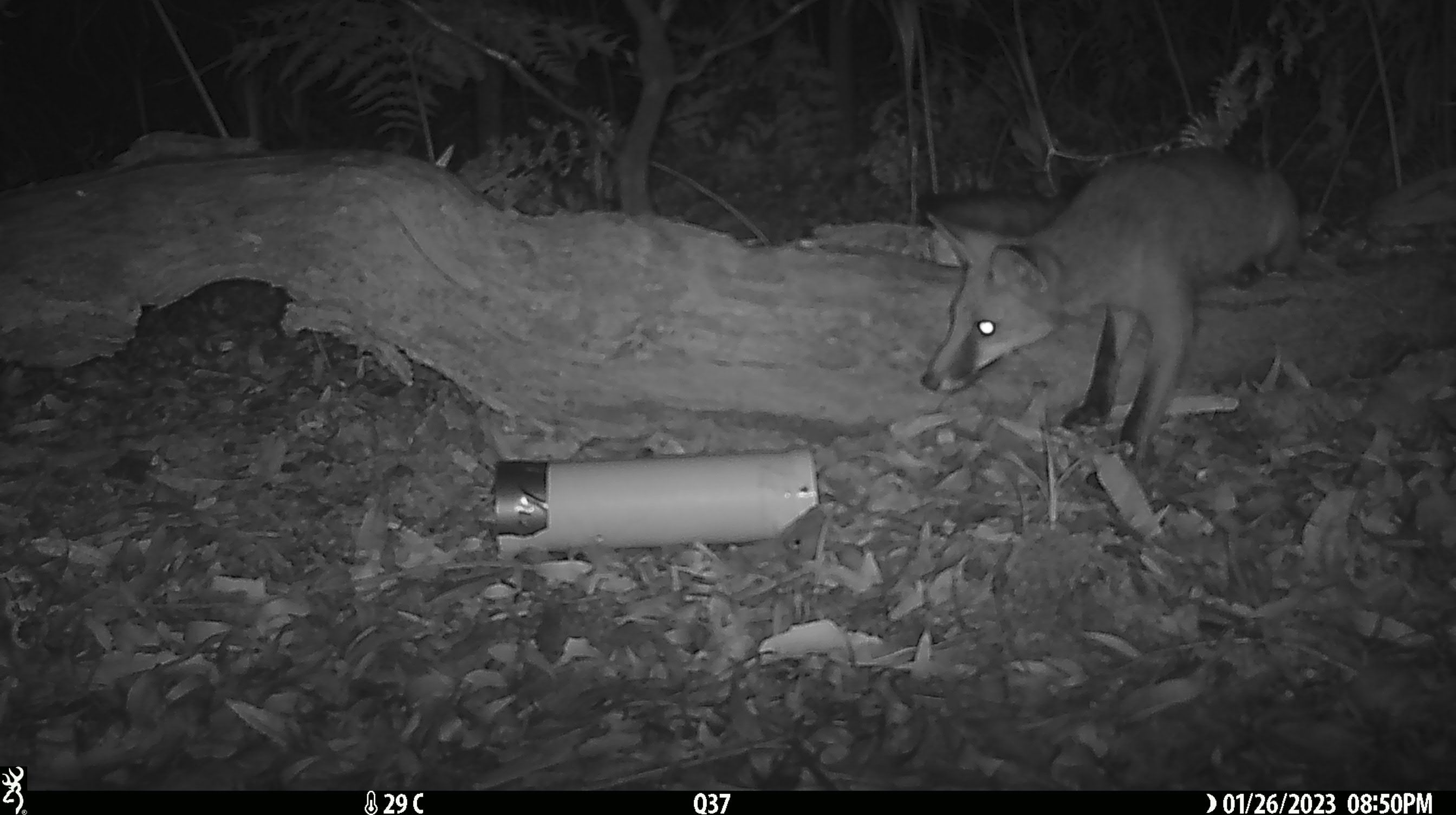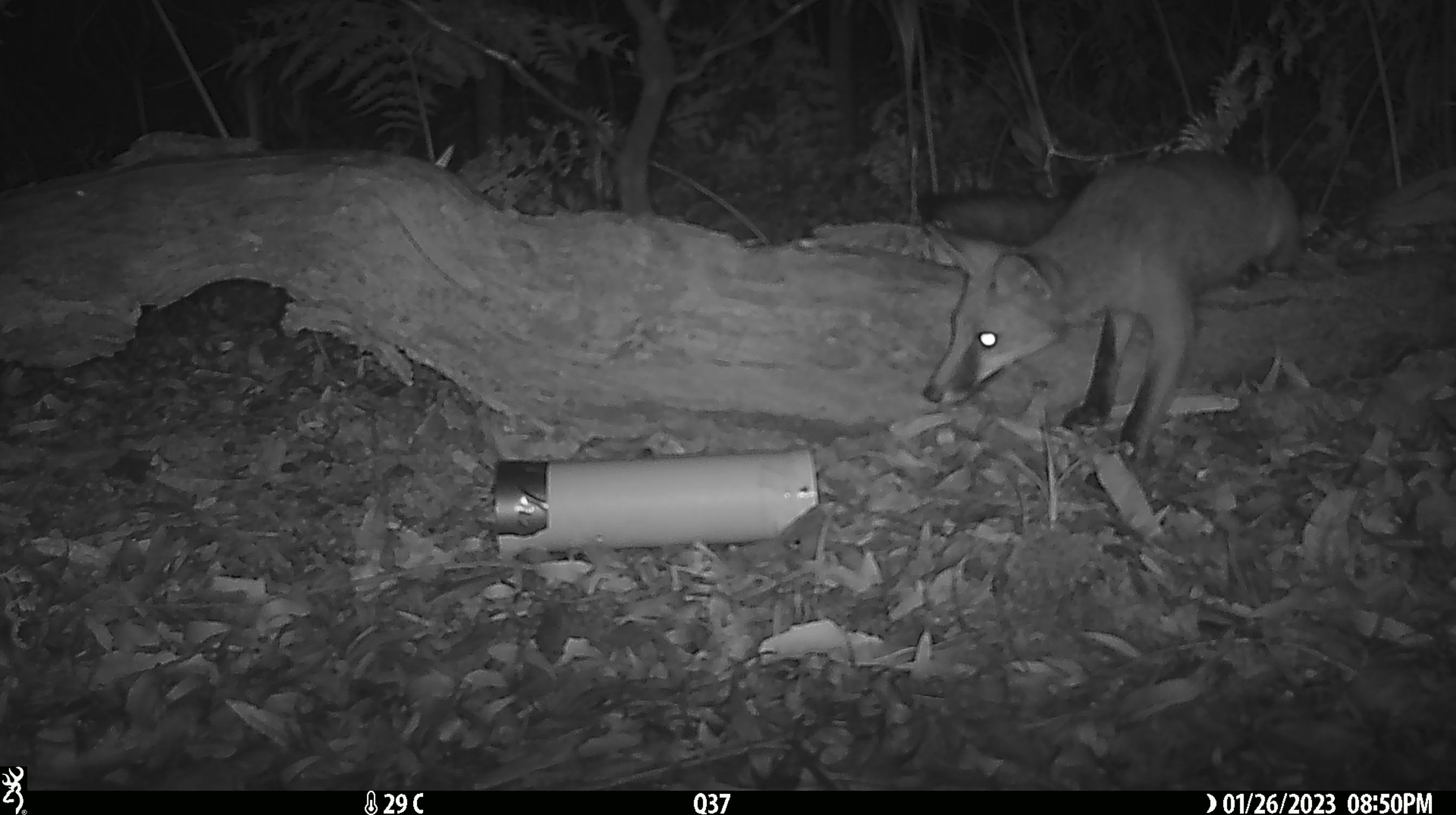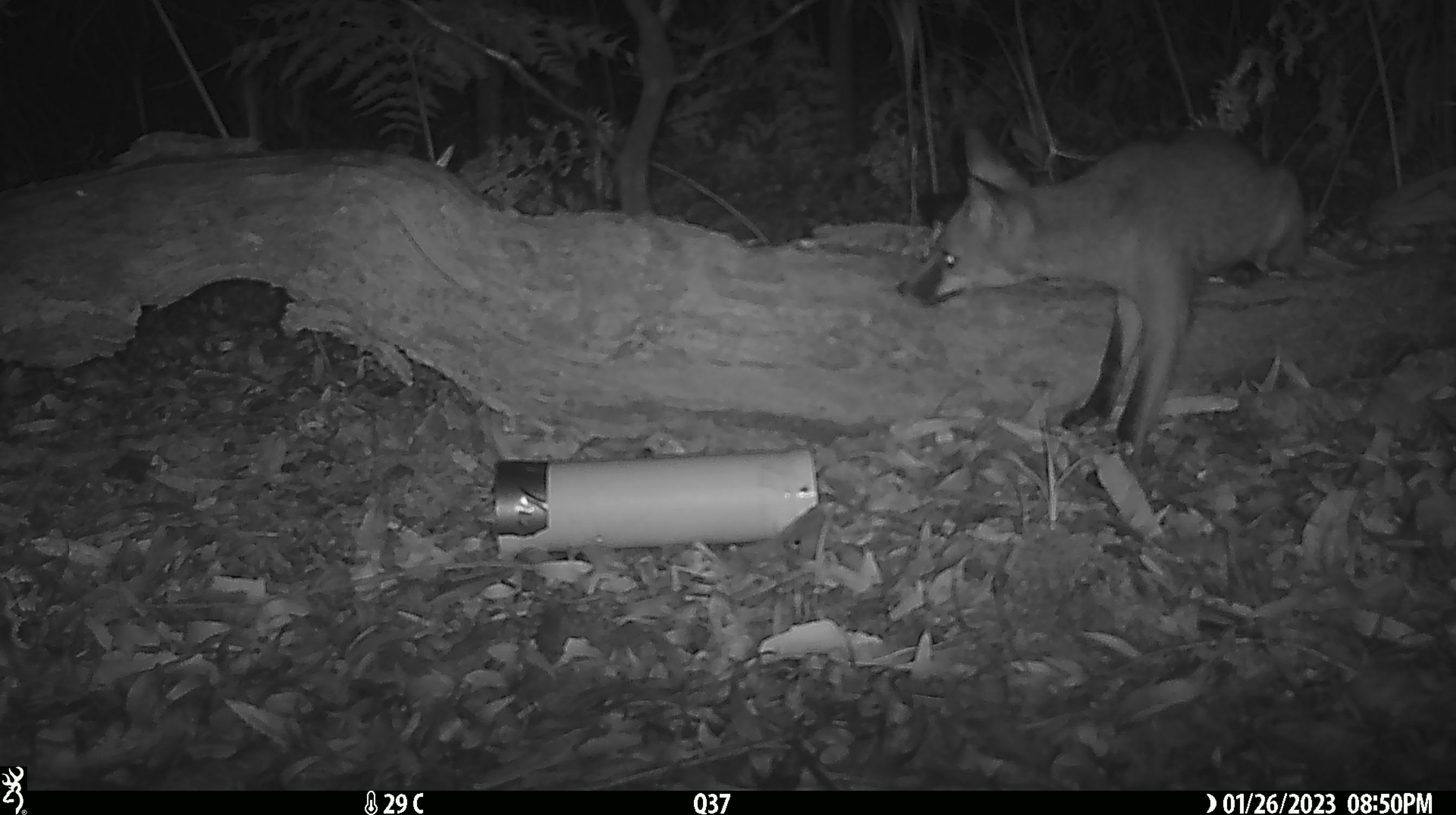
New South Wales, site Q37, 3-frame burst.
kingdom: Animalia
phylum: Chordata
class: Mammalia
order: Carnivora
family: Canidae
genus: Vulpes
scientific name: Vulpes vulpes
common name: red fox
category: fox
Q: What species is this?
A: Fox (red fox) (Vulpes vulpes).